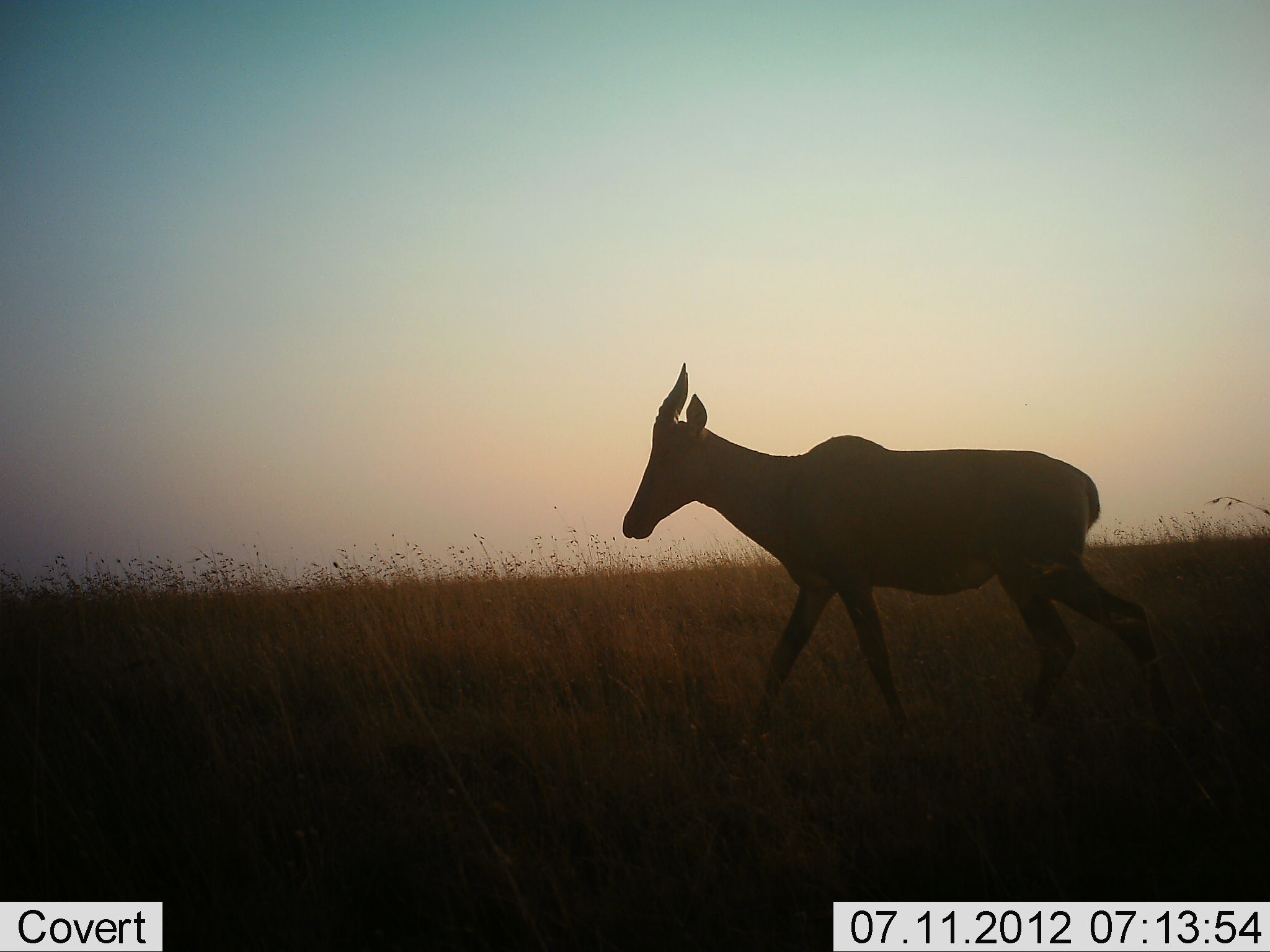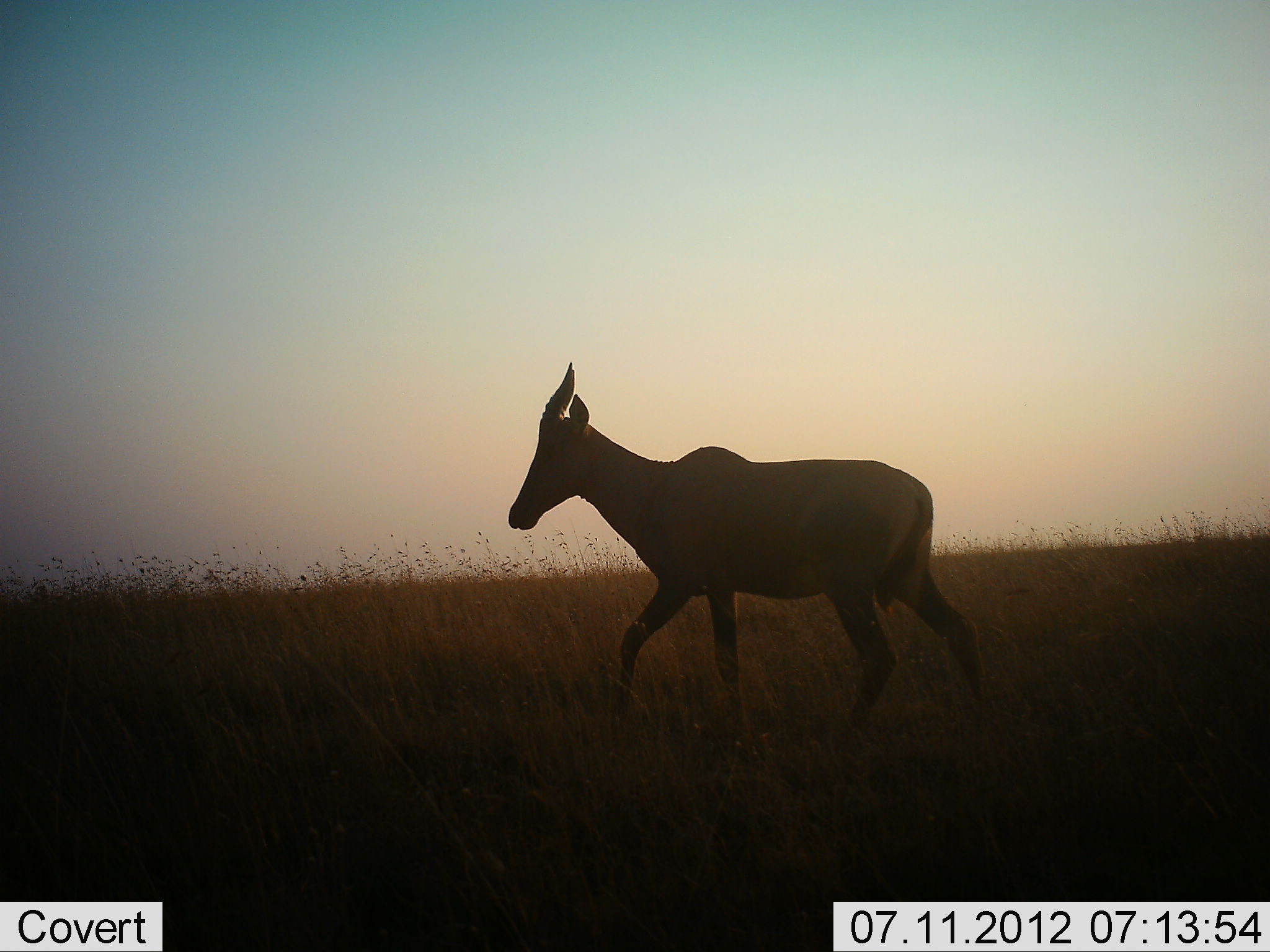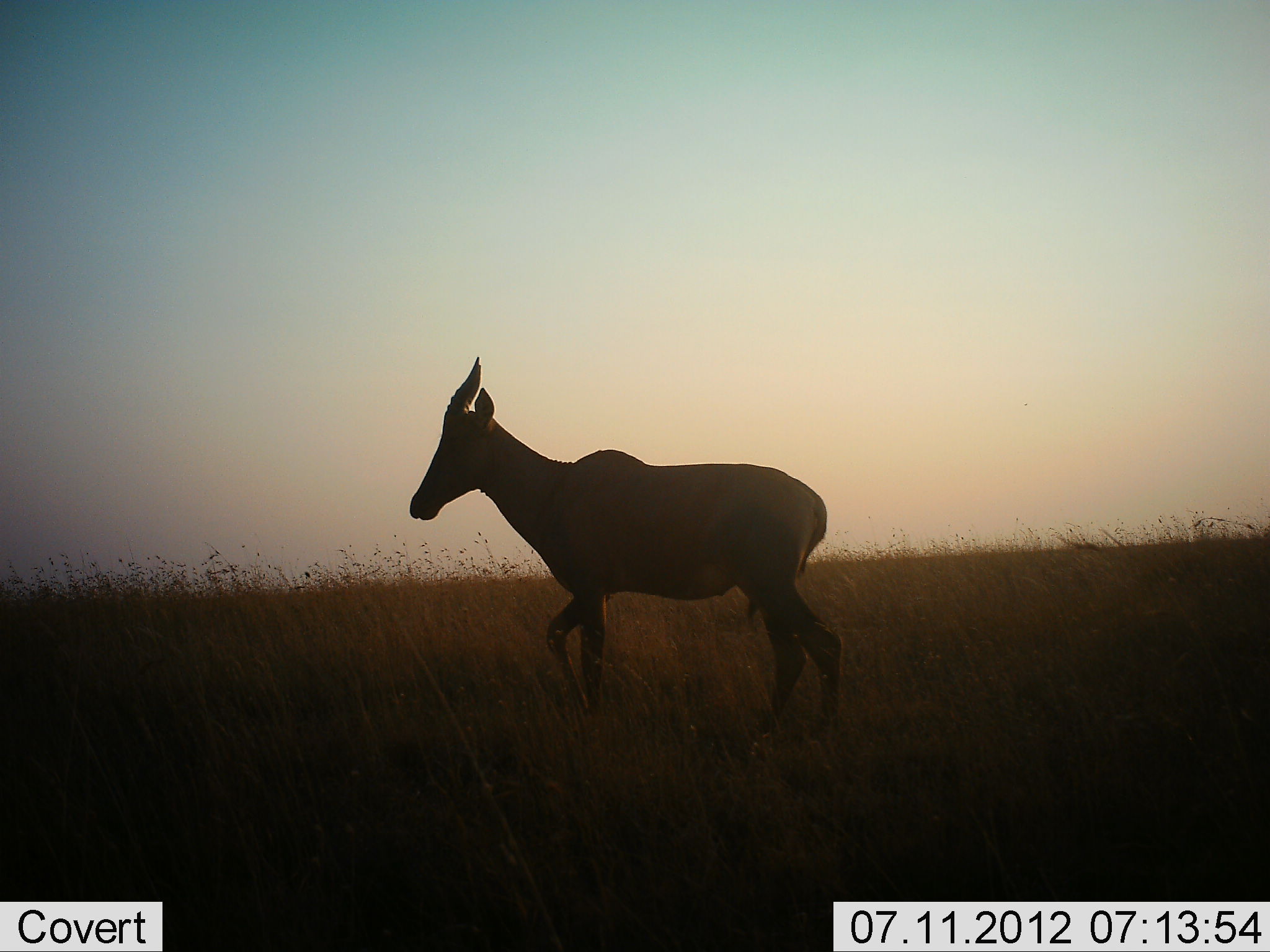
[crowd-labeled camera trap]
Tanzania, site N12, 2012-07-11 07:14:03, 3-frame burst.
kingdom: Animalia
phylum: Chordata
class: Mammalia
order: Artiodactyla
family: Bovidae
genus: Damaliscus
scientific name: Damaliscus lunatus jimela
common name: topi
Topi (Damaliscus lunatus jimela), count 1. Behavior (volunteer vote fractions): standing 20%, resting 0%, moving 90%, interacting 0%. Young present (vote fraction): 0%. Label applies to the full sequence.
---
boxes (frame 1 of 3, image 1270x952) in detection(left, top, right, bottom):
animal: detection(621, 360, 1166, 744)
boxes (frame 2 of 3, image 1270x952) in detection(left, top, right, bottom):
animal: detection(507, 363, 994, 771)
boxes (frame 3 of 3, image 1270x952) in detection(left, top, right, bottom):
animal: detection(409, 355, 846, 750)